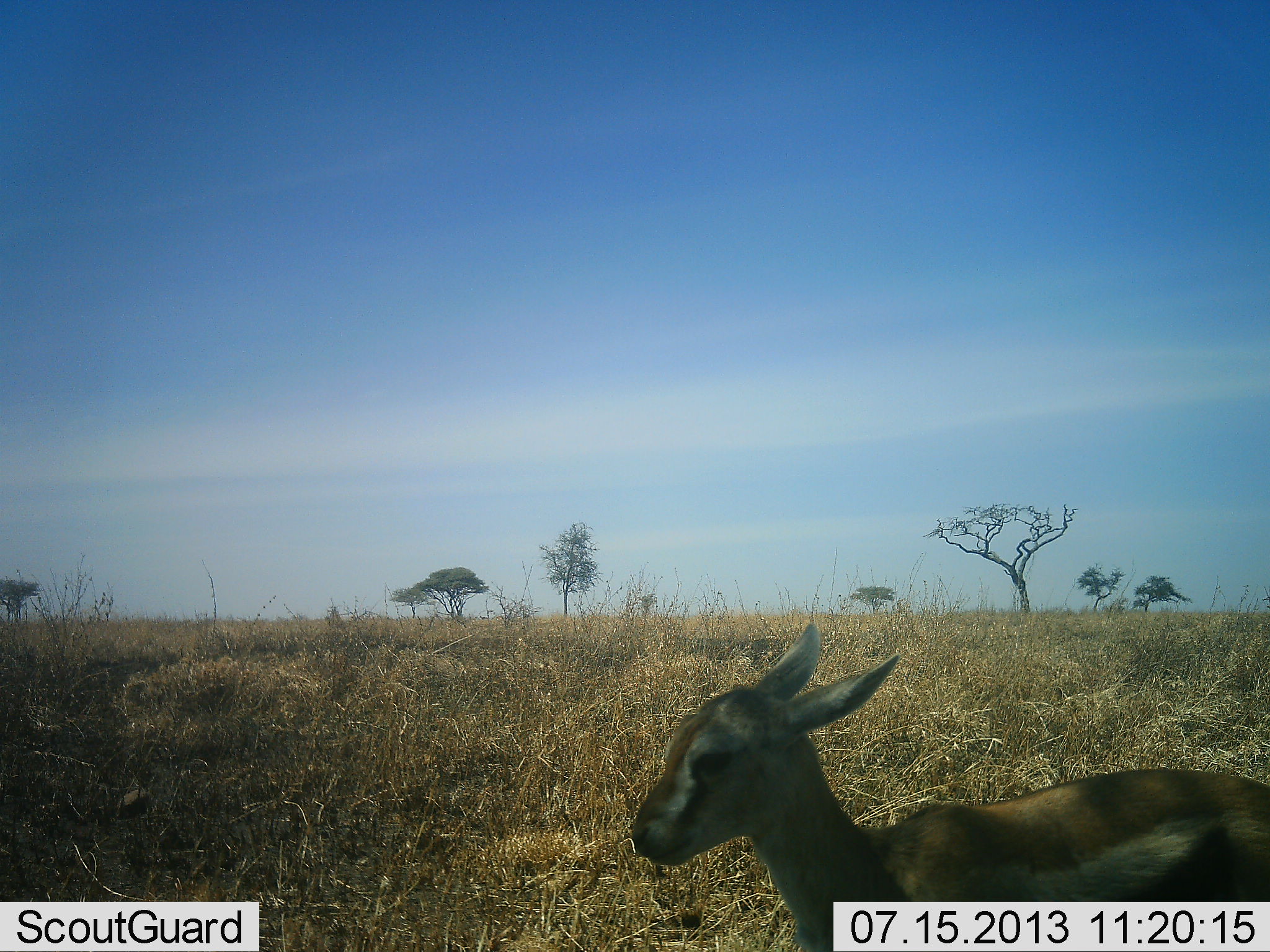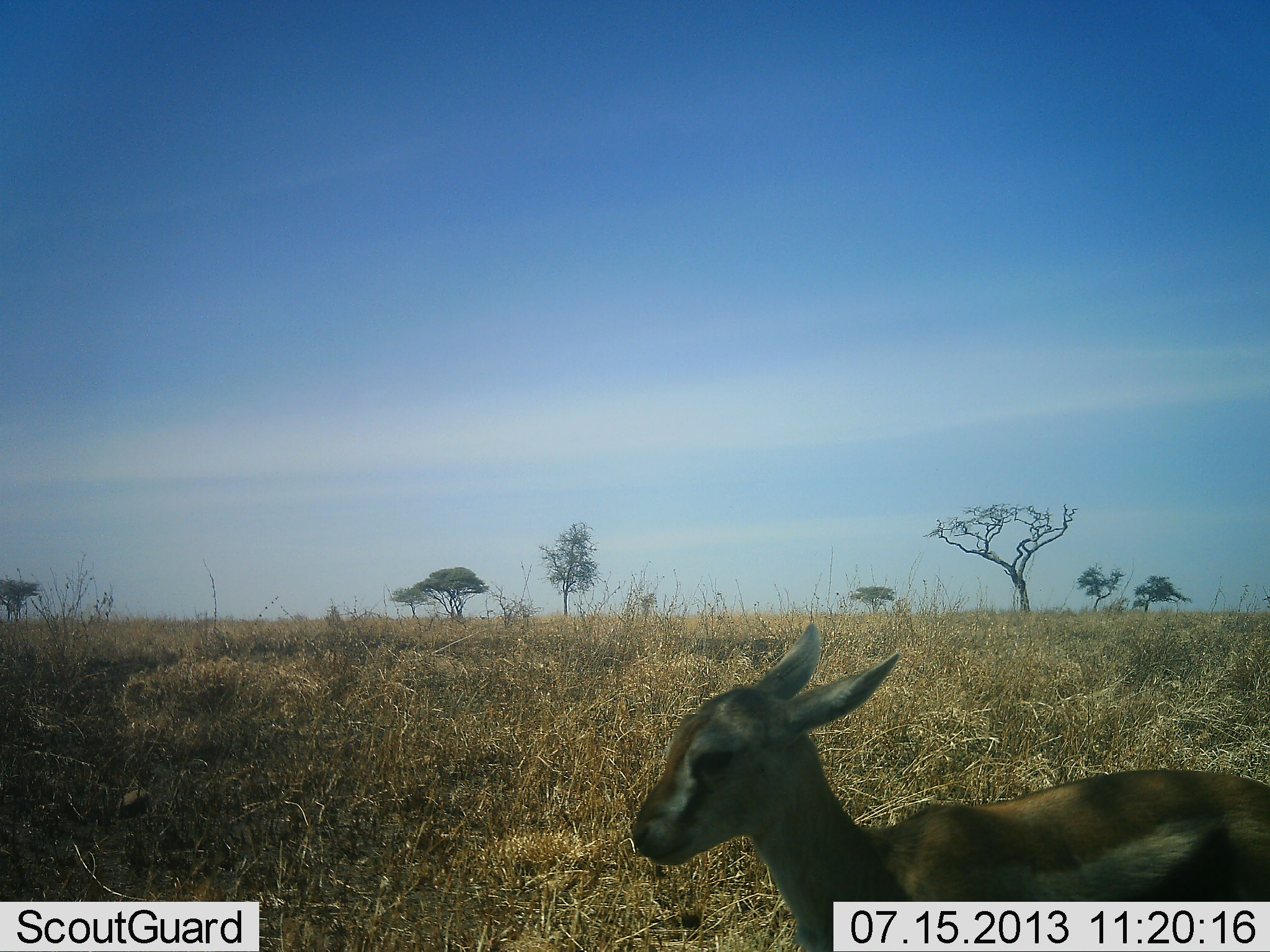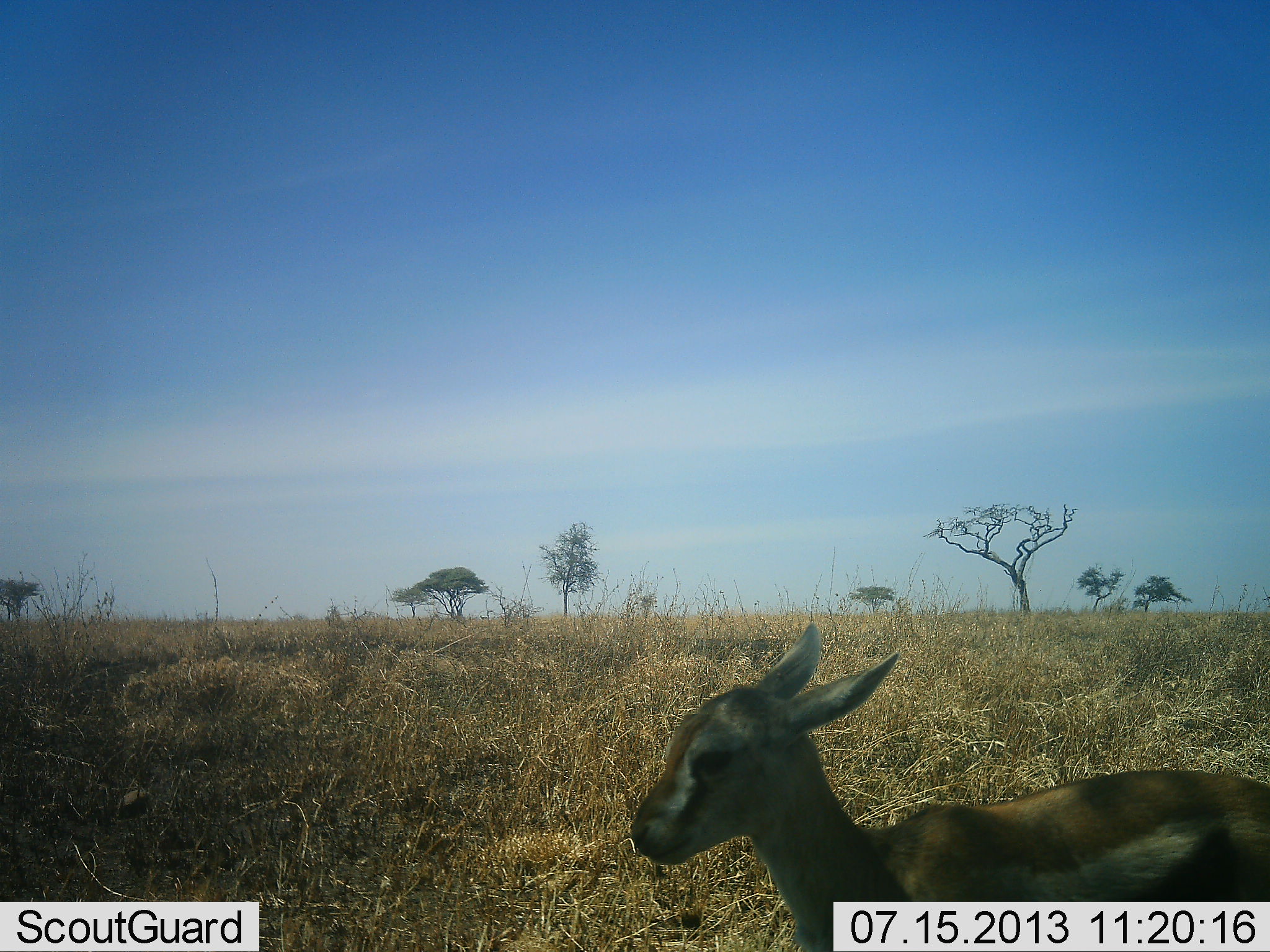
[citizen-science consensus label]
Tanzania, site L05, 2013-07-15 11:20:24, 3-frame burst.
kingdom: Animalia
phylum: Chordata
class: Mammalia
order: Artiodactyla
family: Bovidae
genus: Eudorcas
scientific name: Eudorcas thomsonii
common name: thomson's gazelle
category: gazellethomsons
Gazellethomsons (thomson's gazelle) (Eudorcas thomsonii), count 1. Behavior (volunteer vote fractions): standing 100%, resting 0%, moving 0%, interacting 0%. Young present (vote fraction): 63%. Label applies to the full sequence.